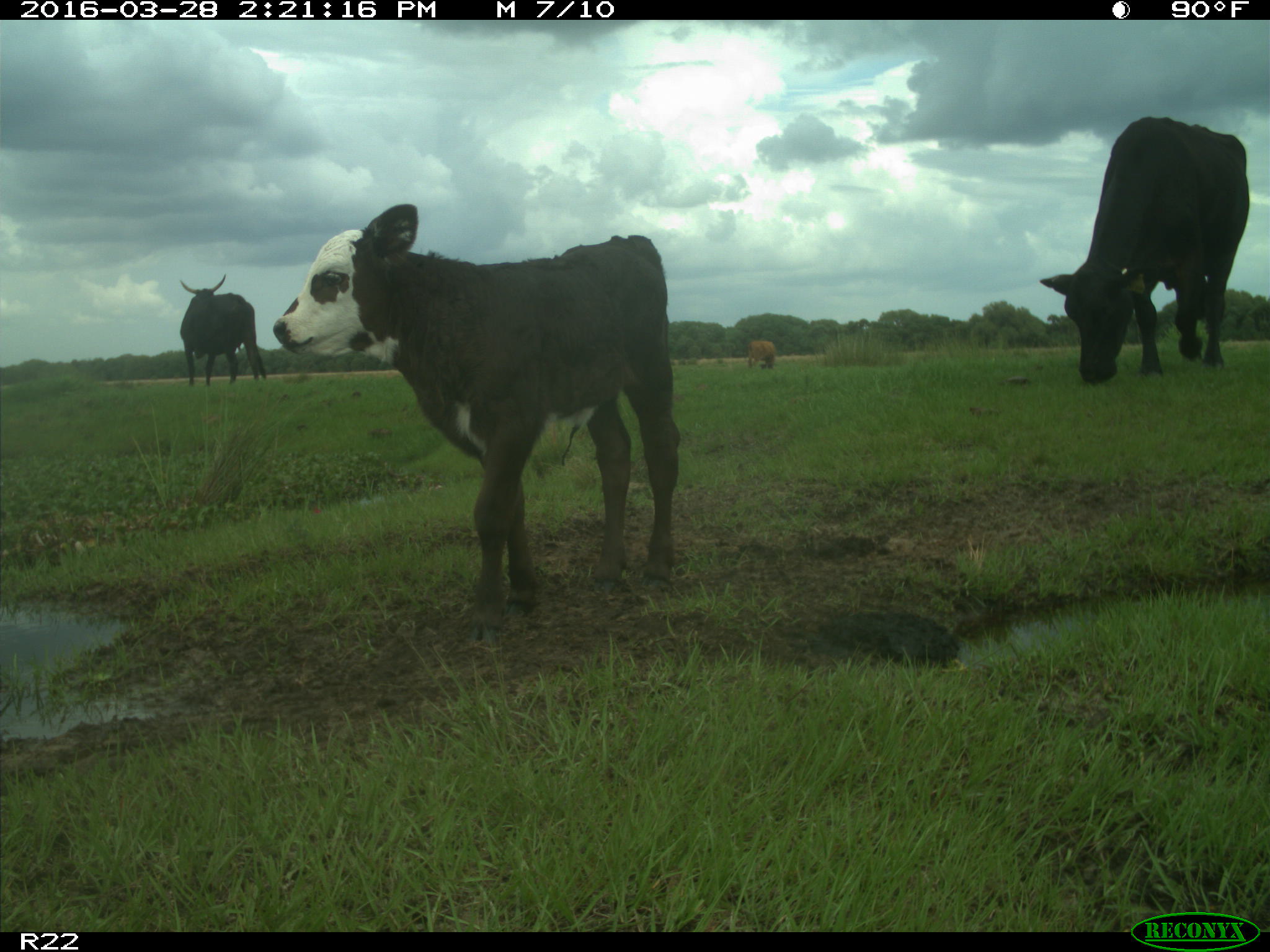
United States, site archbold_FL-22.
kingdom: Animalia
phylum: Chordata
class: Mammalia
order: Artiodactyla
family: Bovidae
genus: Bos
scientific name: Bos taurus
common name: domestic cow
Bos taurus (domestic cow).